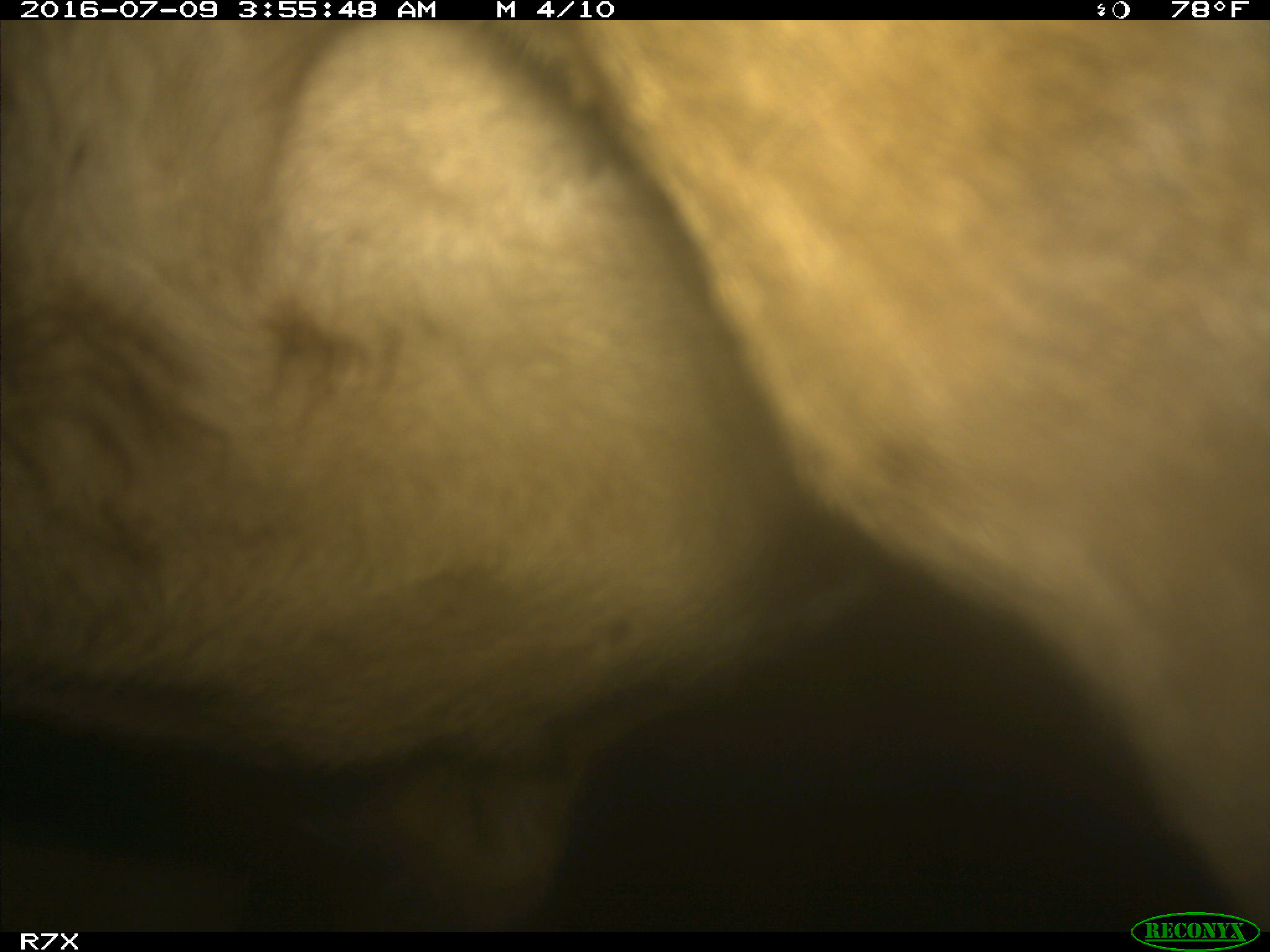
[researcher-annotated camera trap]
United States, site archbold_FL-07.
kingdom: Animalia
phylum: Chordata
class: Mammalia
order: Artiodactyla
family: Bovidae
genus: Bos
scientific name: Bos taurus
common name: domestic cow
Bos taurus (domestic cow).